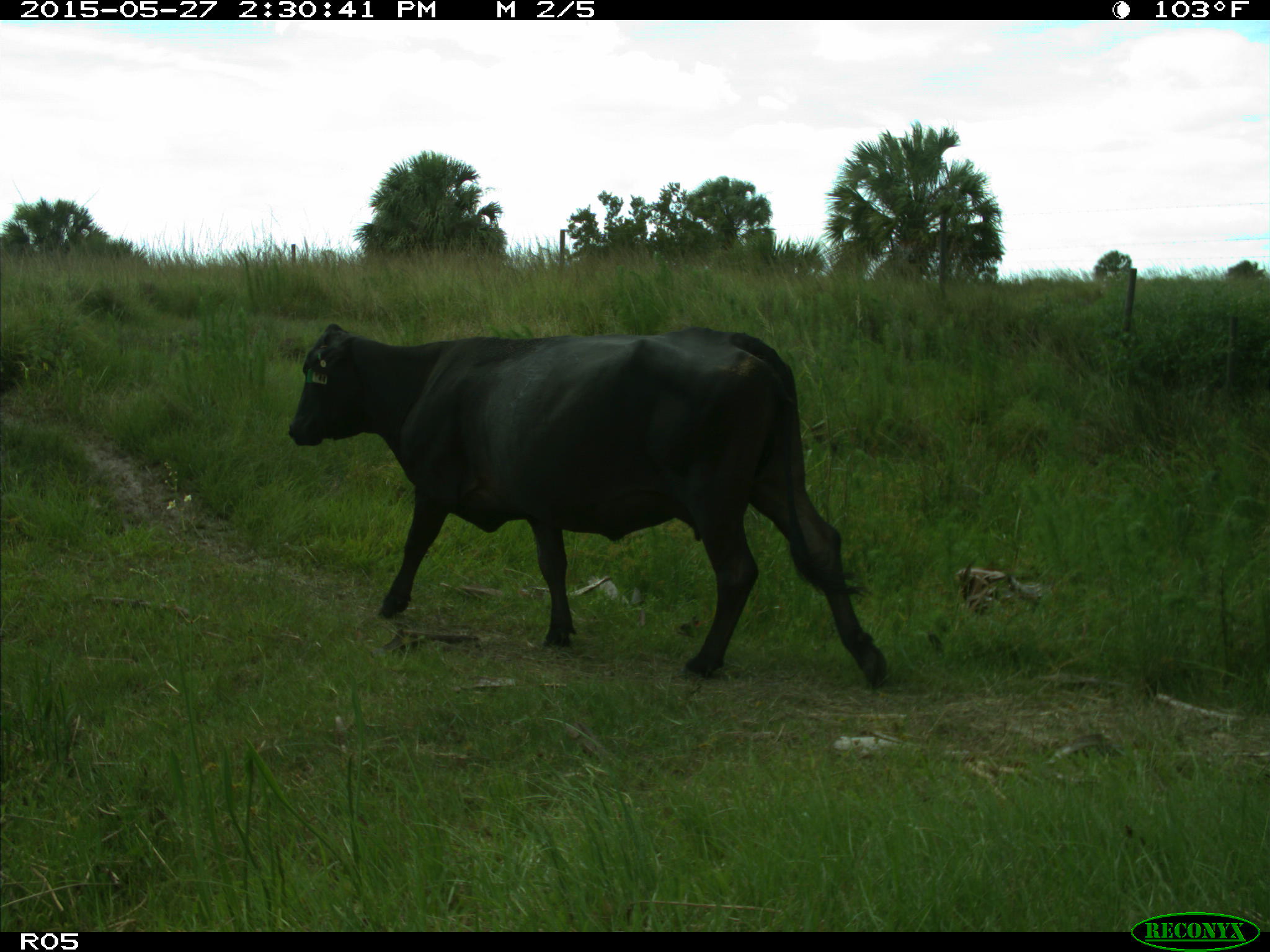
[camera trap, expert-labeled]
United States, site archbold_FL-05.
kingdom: Animalia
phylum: Chordata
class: Mammalia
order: Artiodactyla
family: Bovidae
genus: Bos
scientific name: Bos taurus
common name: domestic cow